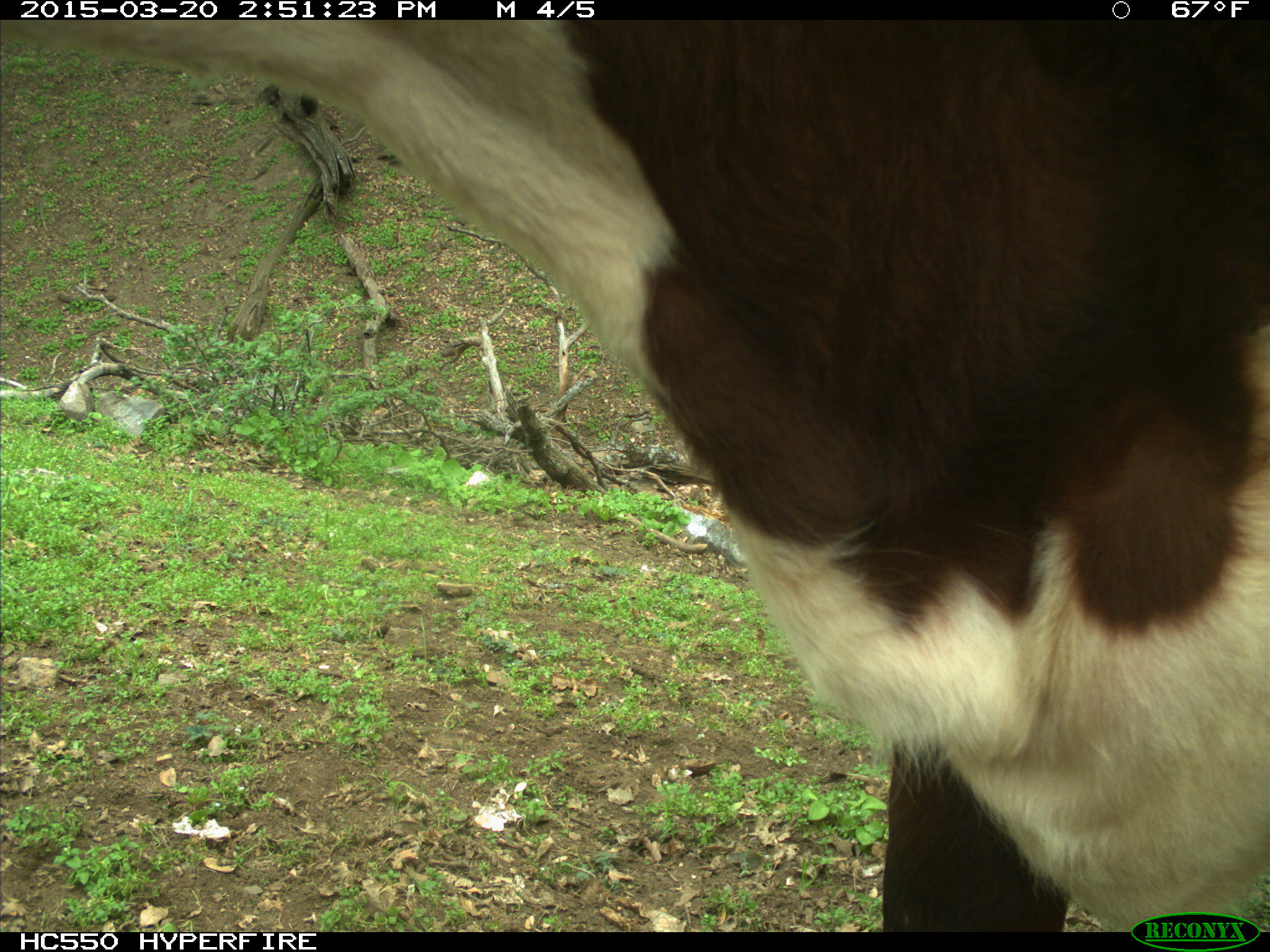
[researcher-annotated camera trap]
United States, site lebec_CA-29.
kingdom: Animalia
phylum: Chordata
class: Mammalia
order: Artiodactyla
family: Bovidae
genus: Bos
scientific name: Bos taurus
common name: domestic cow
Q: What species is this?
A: Bos taurus (domestic cow).